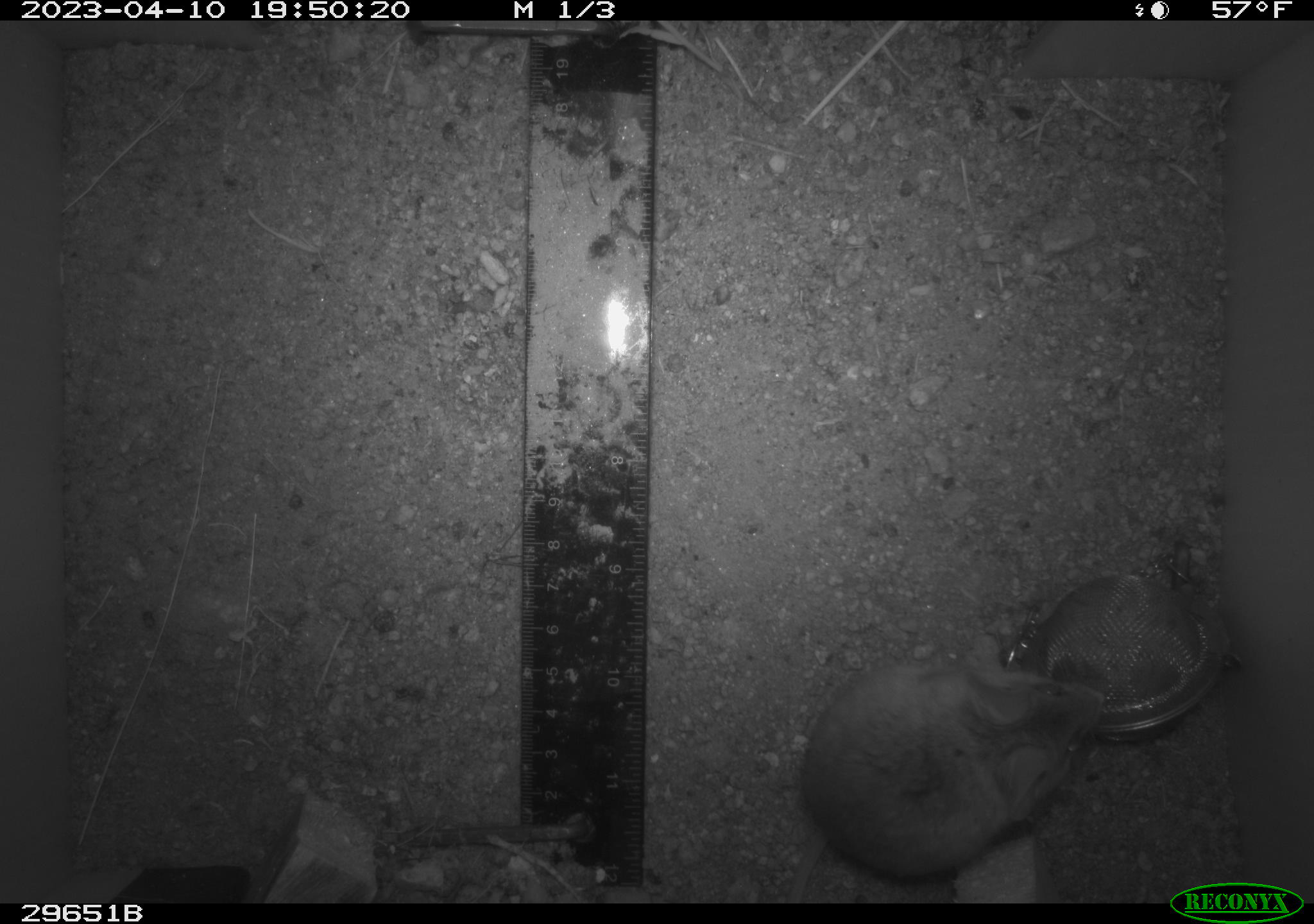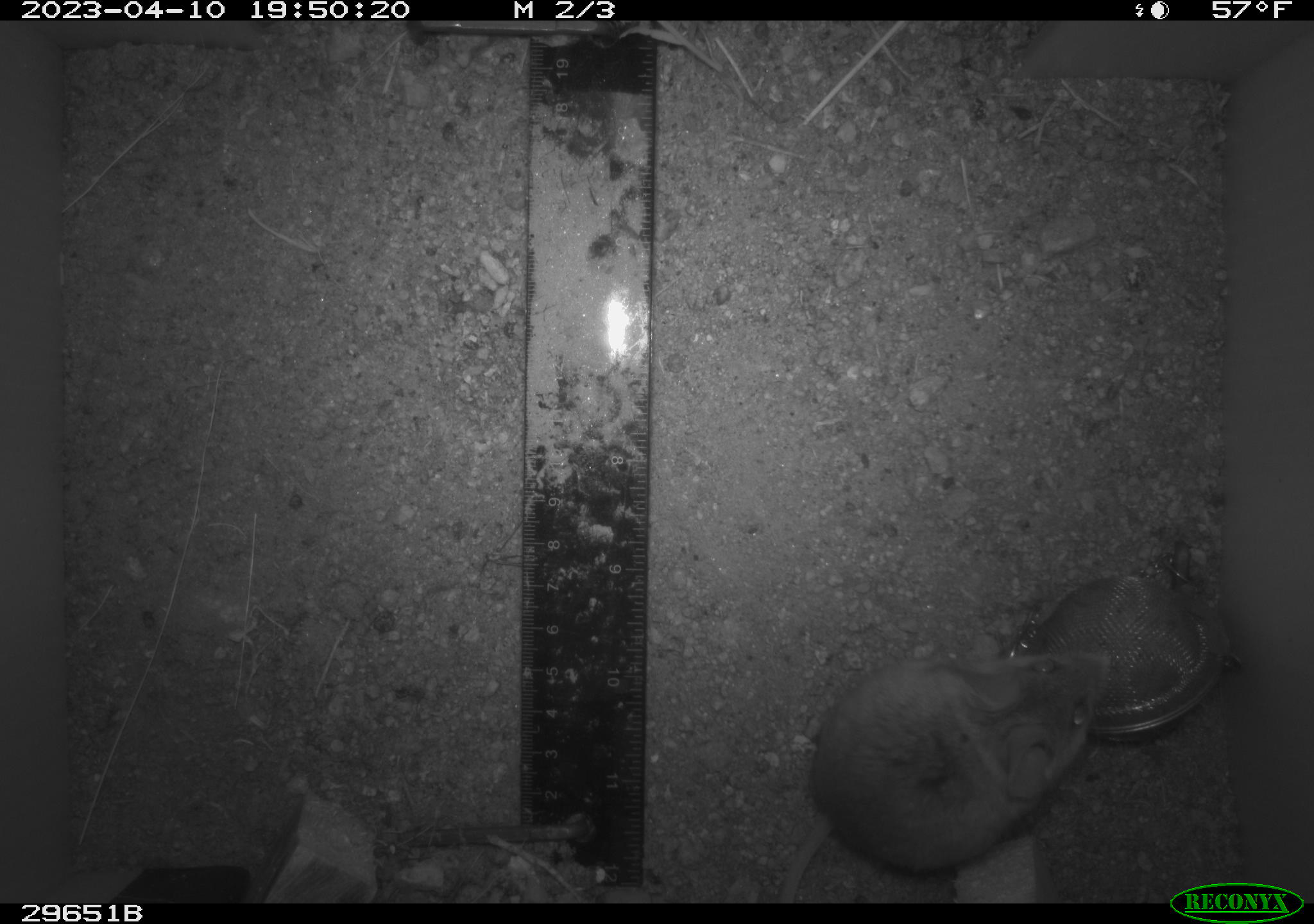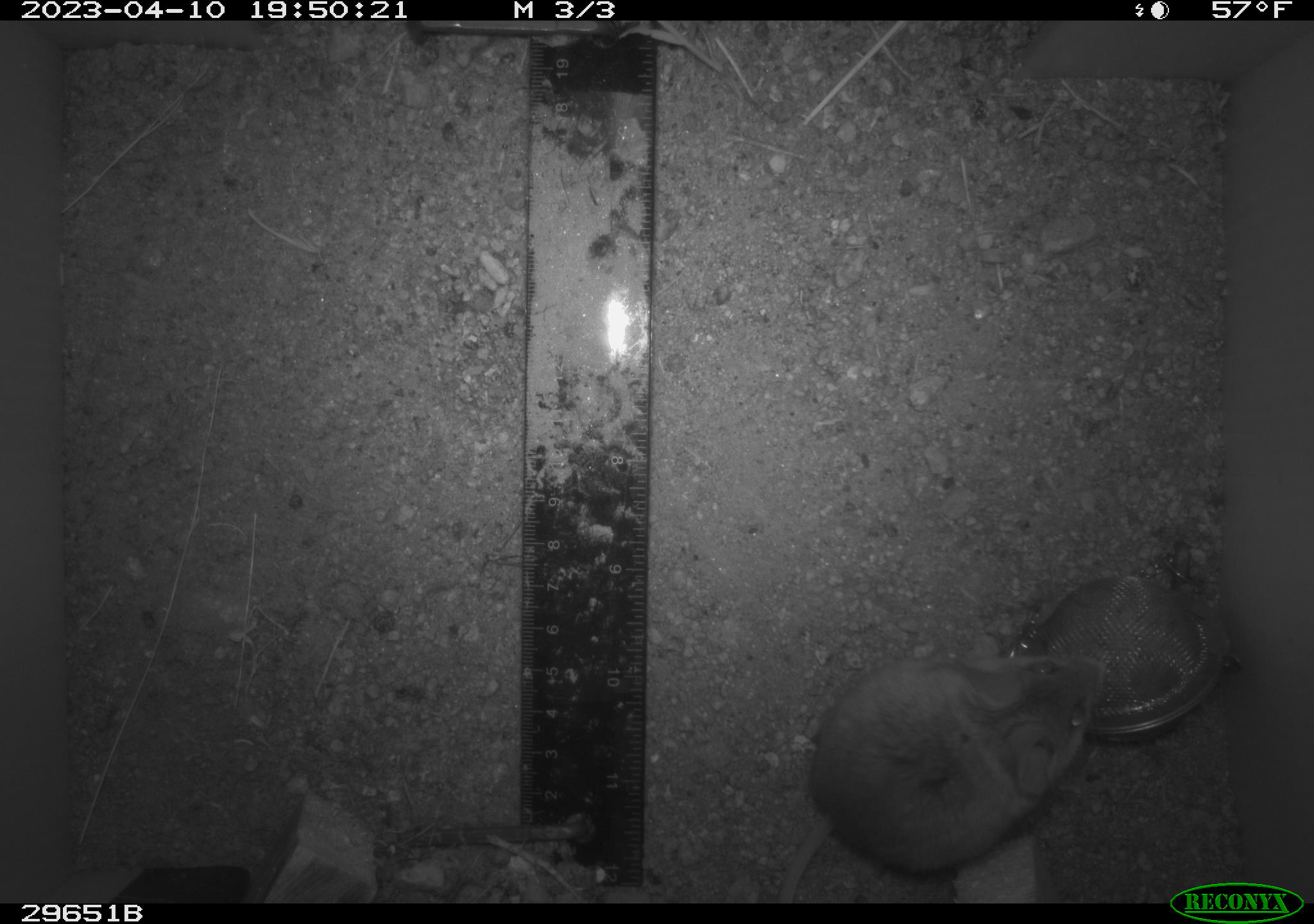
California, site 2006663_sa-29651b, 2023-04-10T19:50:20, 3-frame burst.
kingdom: Animalia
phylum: Chordata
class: Mammalia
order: Rodentia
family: Cricetidae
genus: Peromyscus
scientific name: Peromyscus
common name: deer mice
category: peromyscus species